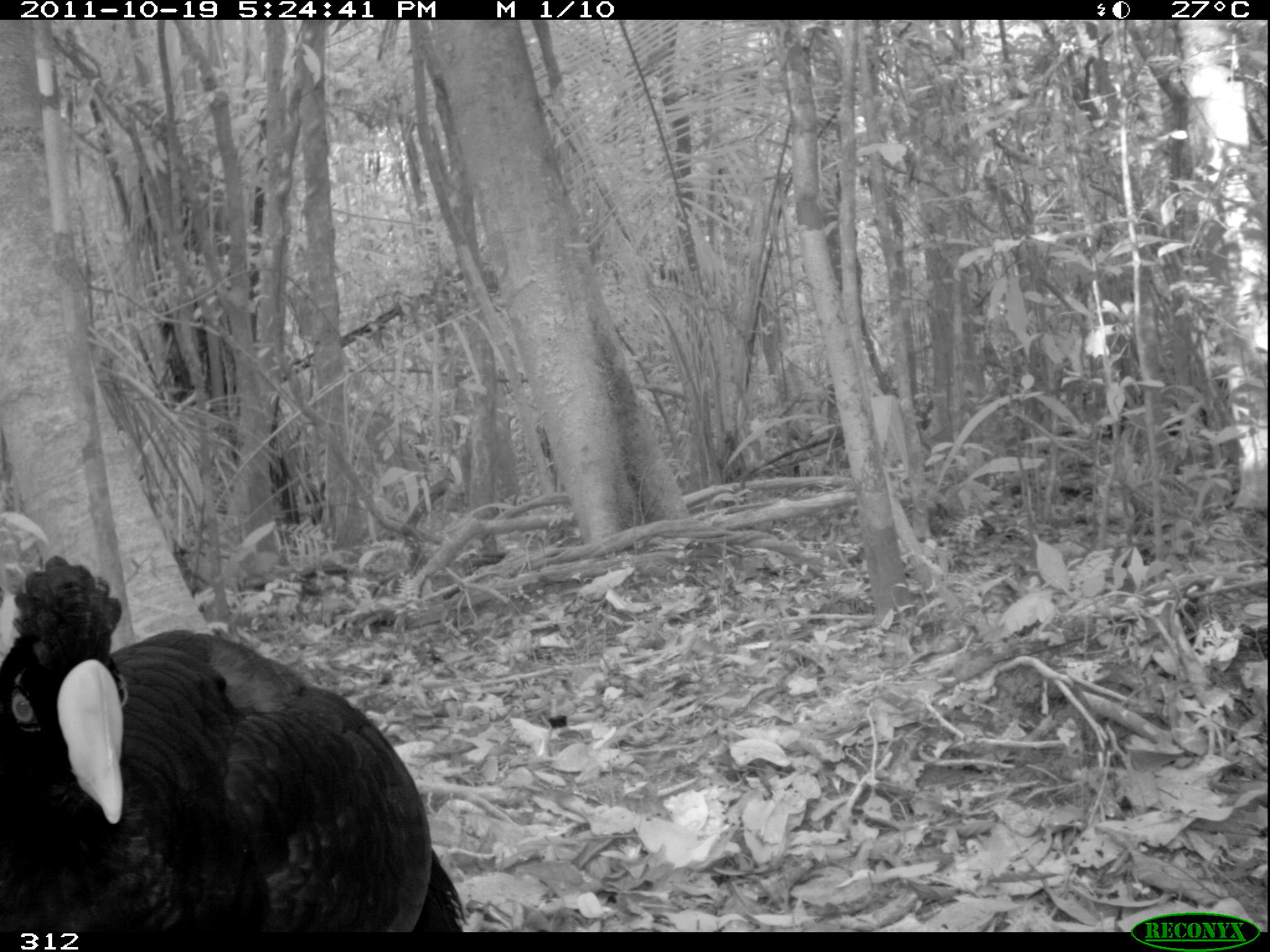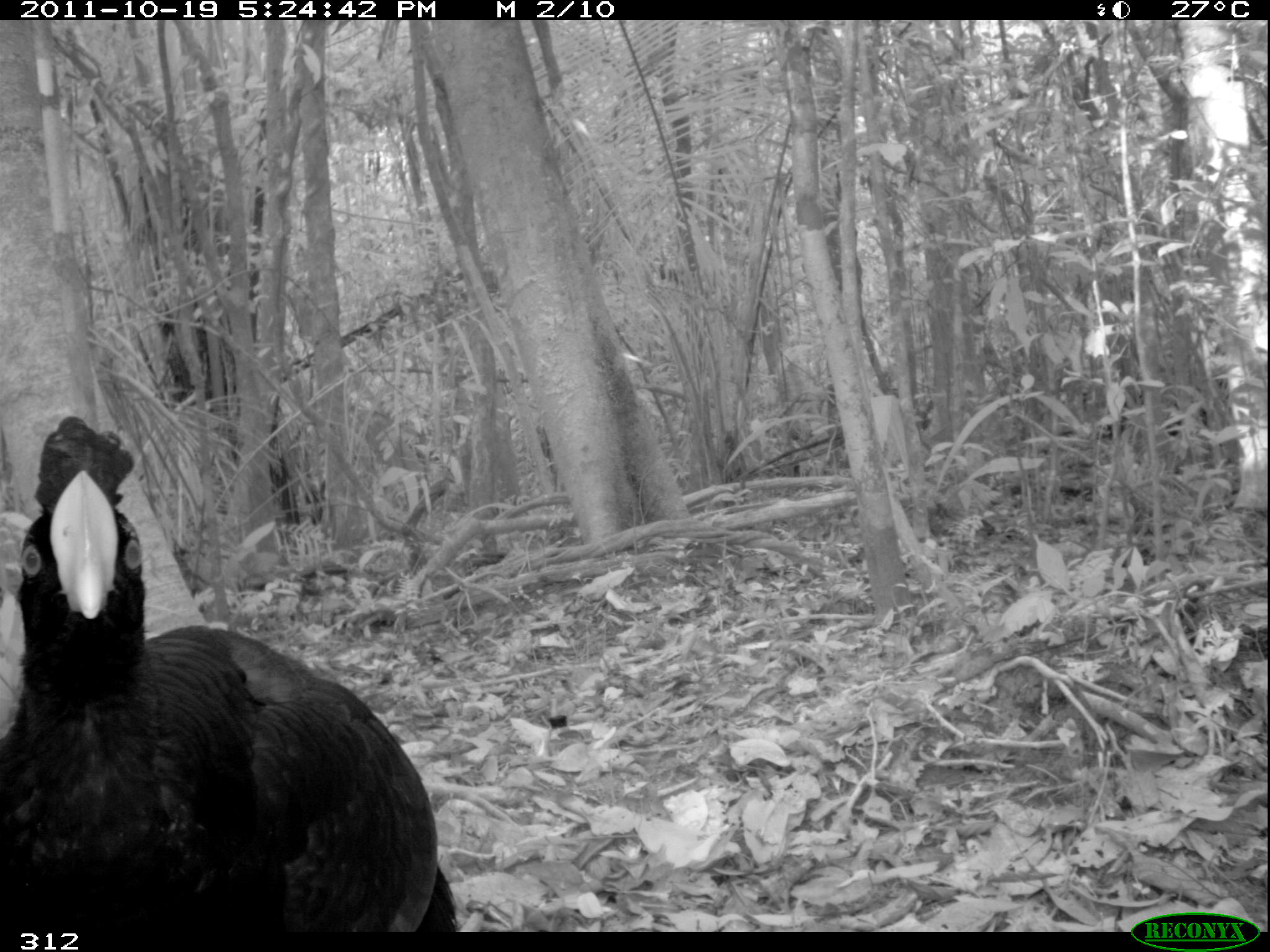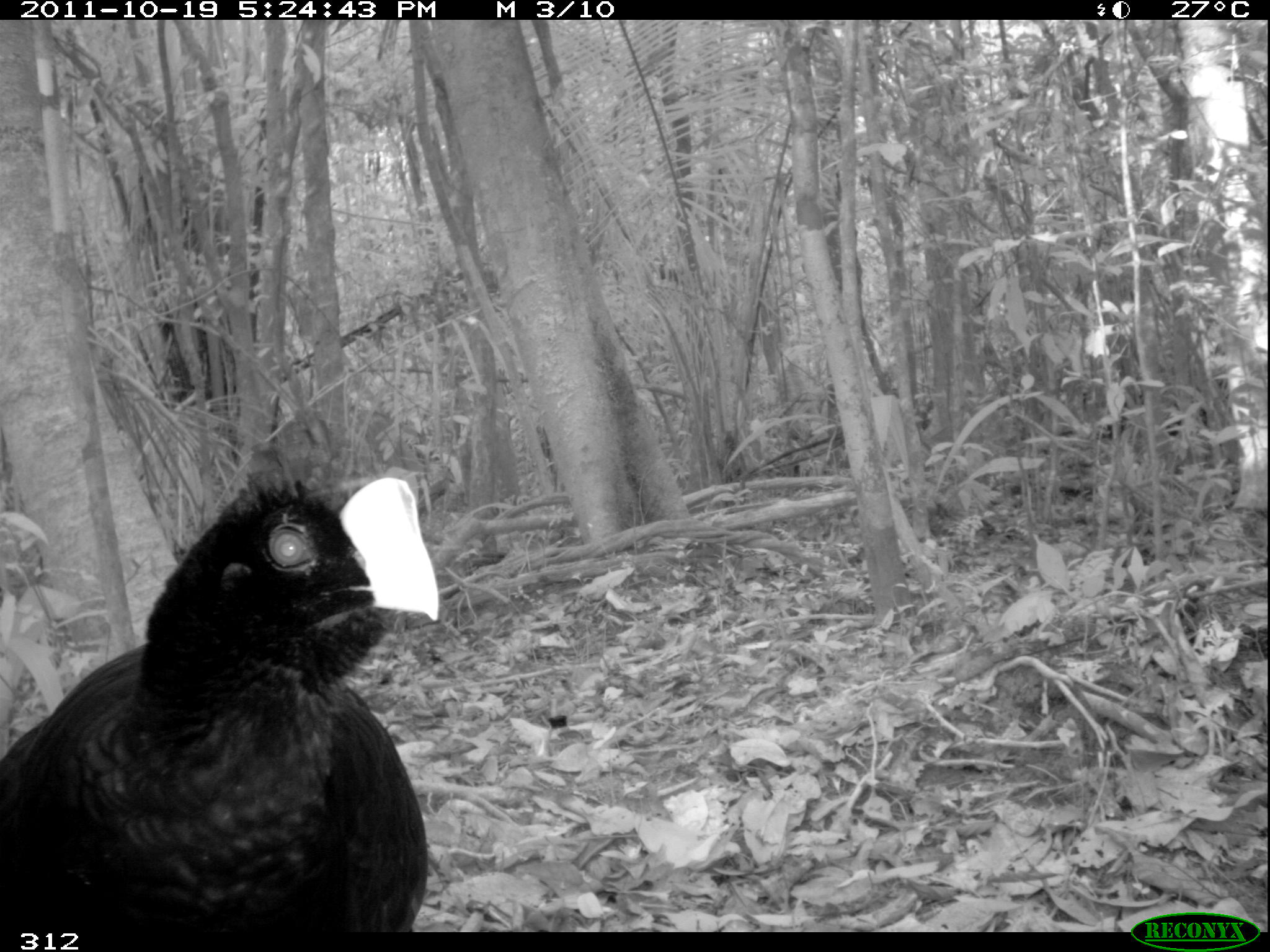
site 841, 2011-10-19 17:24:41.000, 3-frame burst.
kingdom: Animalia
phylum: Chordata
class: Aves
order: Galliformes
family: Cracidae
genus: Mitu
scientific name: Mitu tuberosum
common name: razor-billed curassow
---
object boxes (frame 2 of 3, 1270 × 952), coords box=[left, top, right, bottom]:
mitu tuberosum: box=[0, 412, 458, 936]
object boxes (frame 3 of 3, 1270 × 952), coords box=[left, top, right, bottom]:
mitu tuberosum: box=[0, 472, 443, 935]